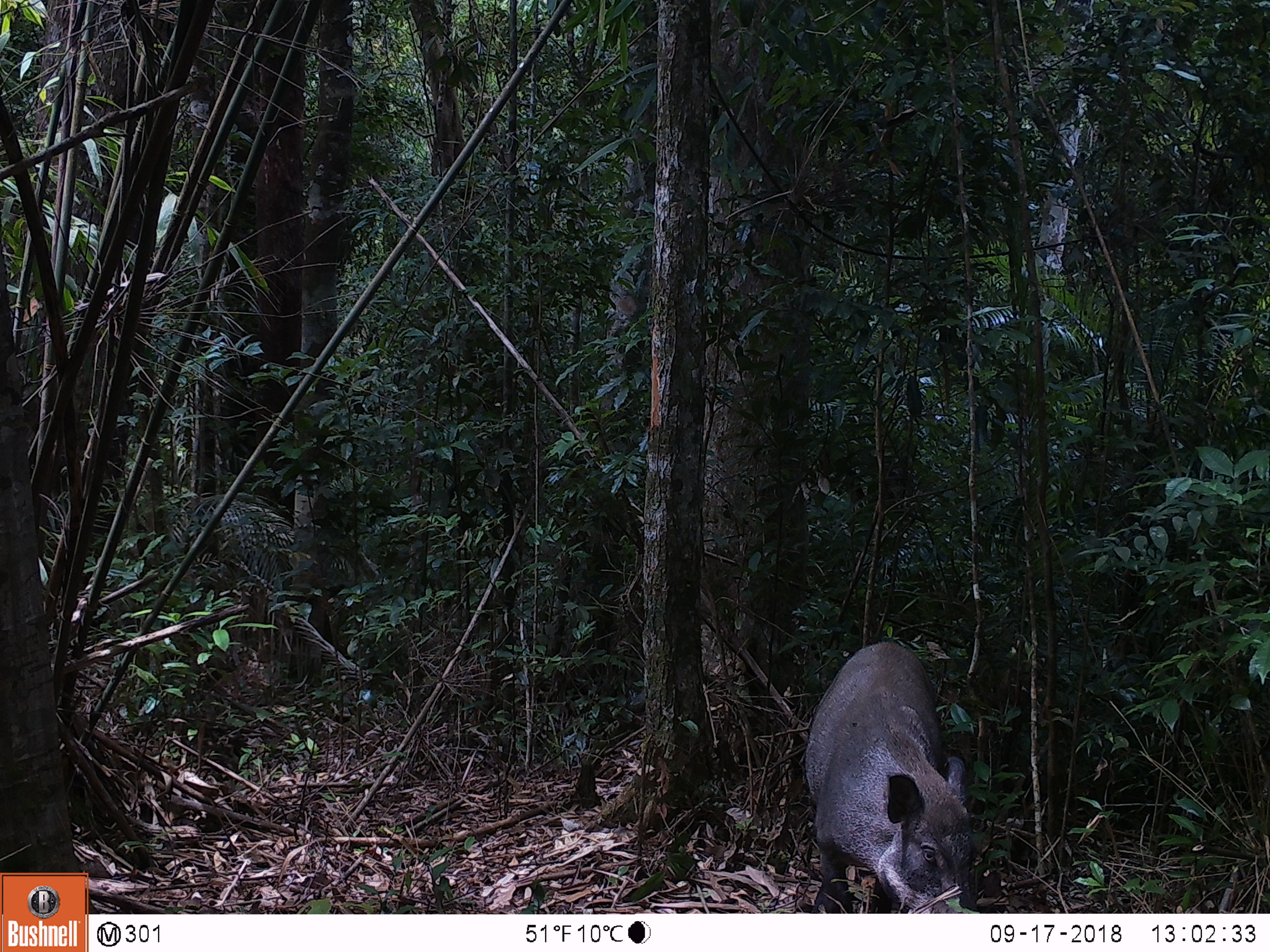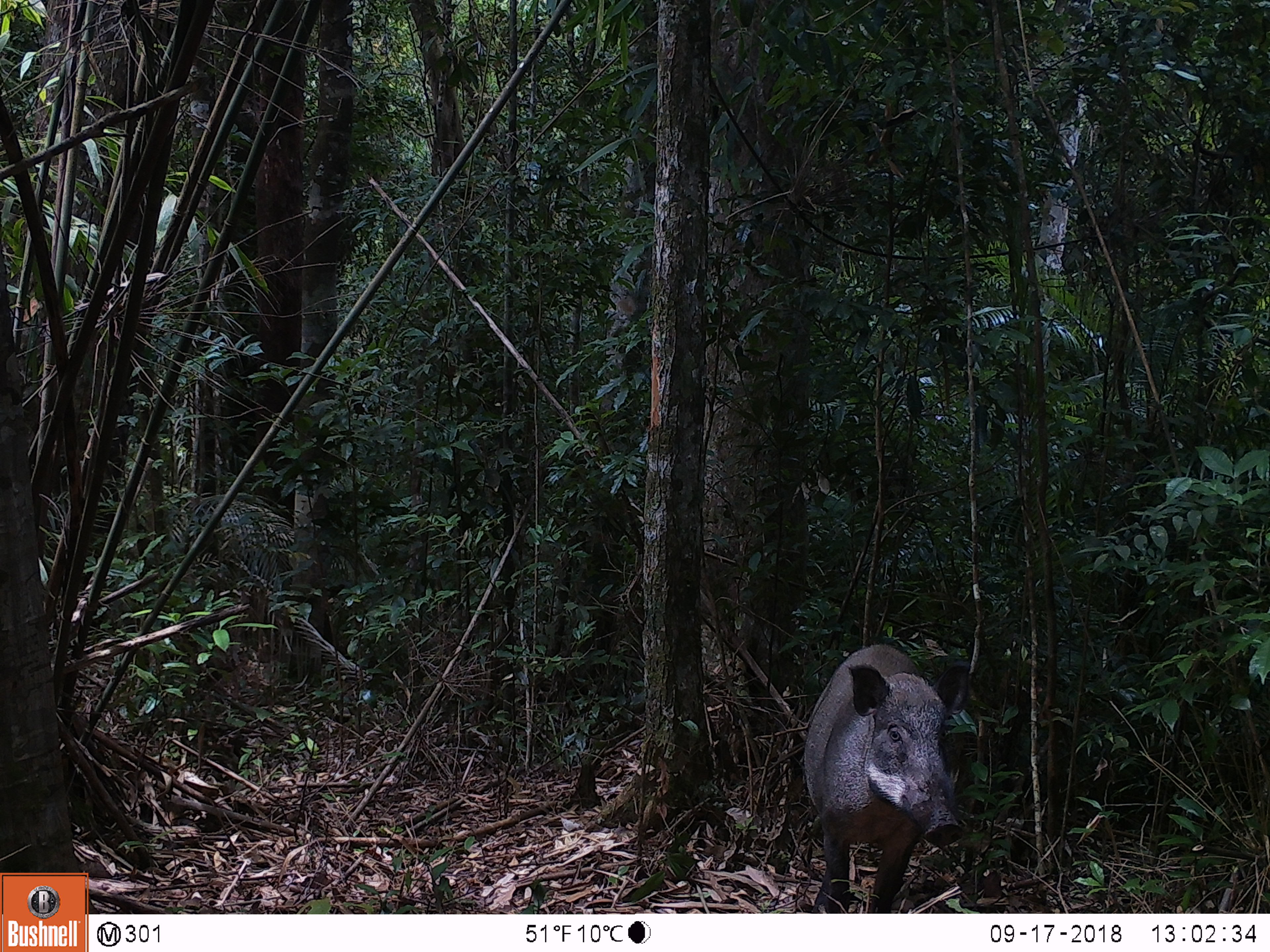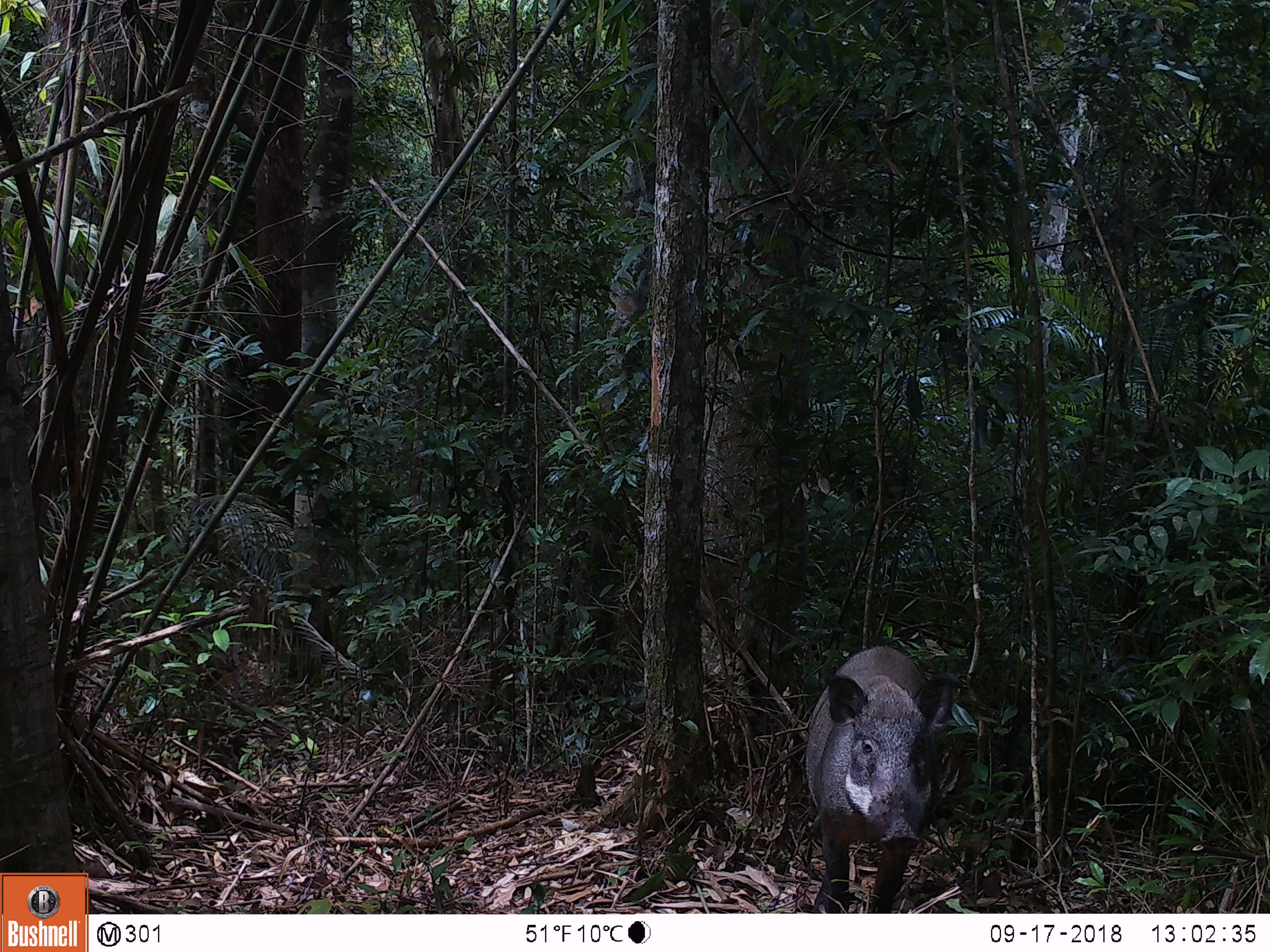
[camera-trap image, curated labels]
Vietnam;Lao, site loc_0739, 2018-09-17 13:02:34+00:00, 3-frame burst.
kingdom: Animalia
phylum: Chordata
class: Mammalia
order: Artiodactyla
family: Suidae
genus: Sus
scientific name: Sus scrofa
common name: eurasian wild pig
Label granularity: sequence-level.